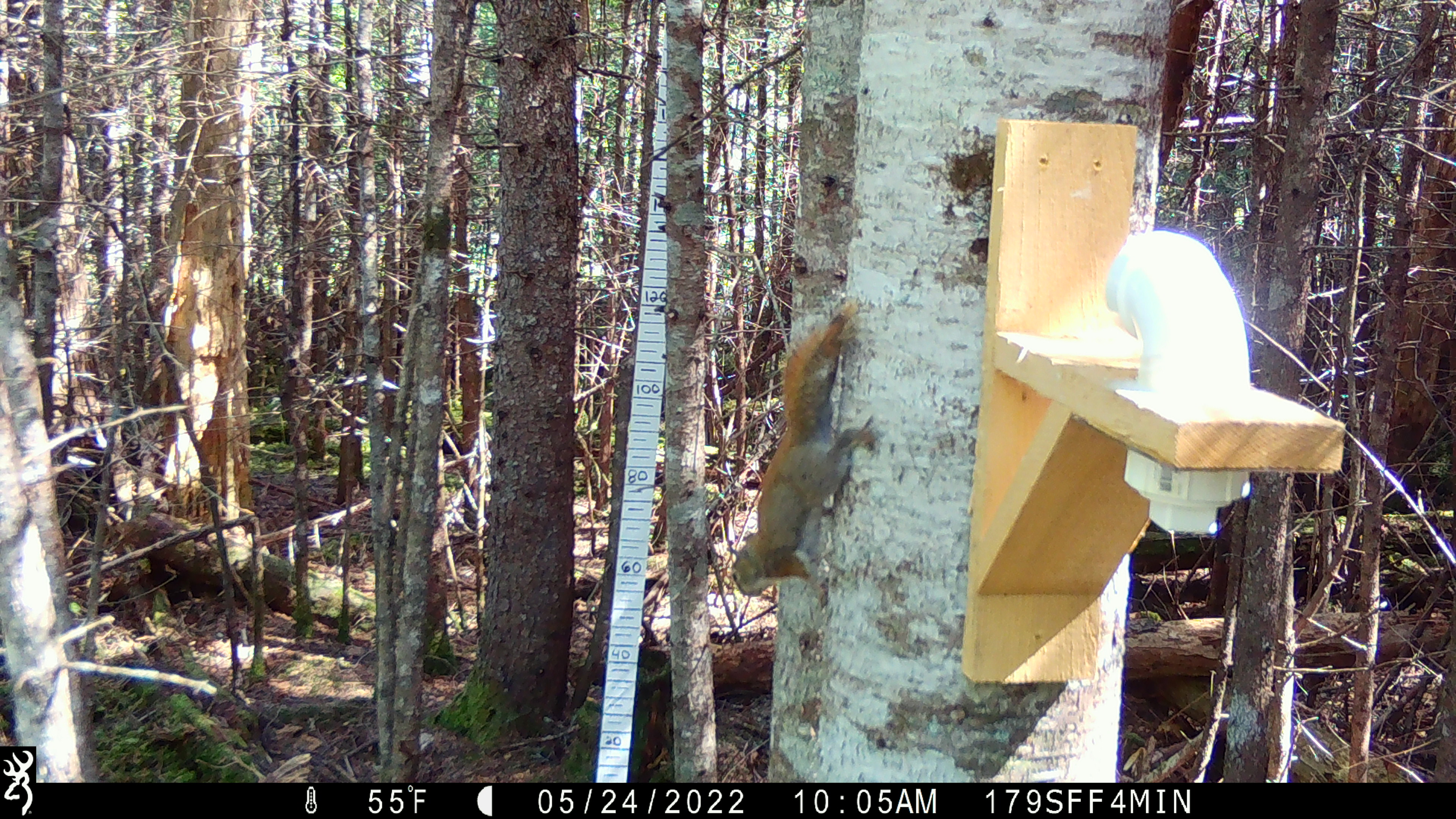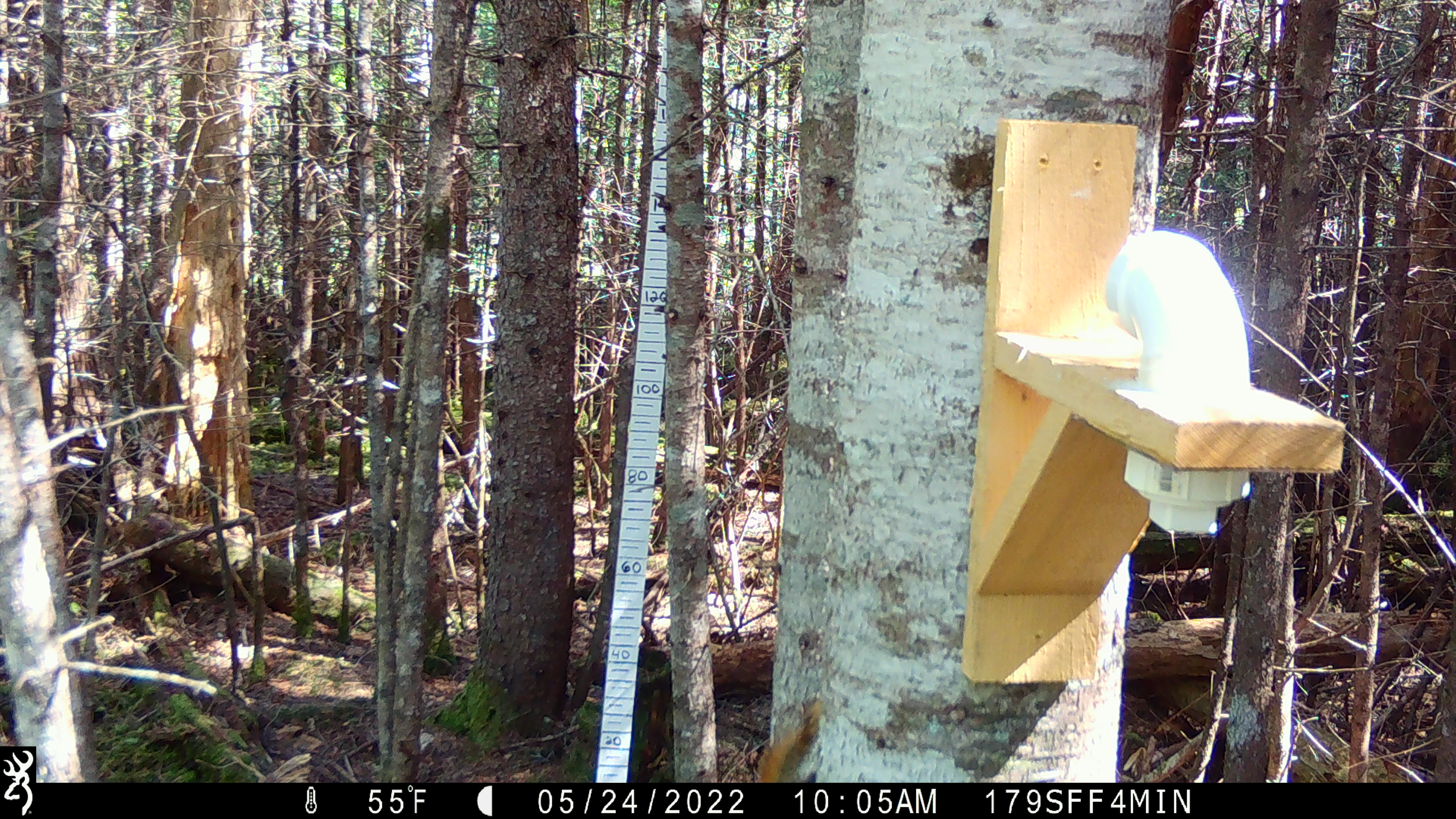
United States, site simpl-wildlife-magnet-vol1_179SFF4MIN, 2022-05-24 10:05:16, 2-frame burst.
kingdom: Animalia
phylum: Chordata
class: Mammalia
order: Rodentia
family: Sciuridae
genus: Tamiasciurus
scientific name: Tamiasciurus hudsonicus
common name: red squirrel